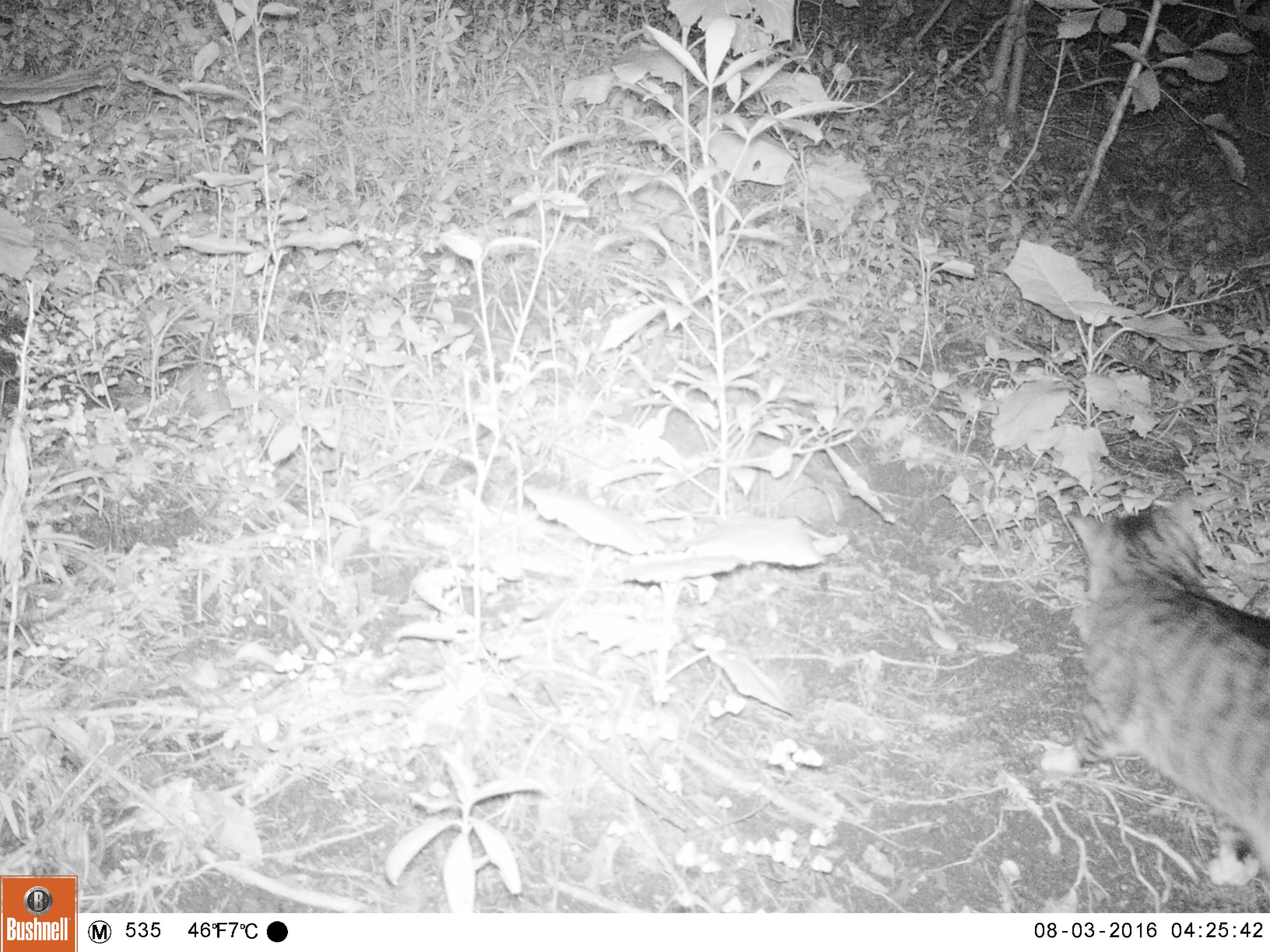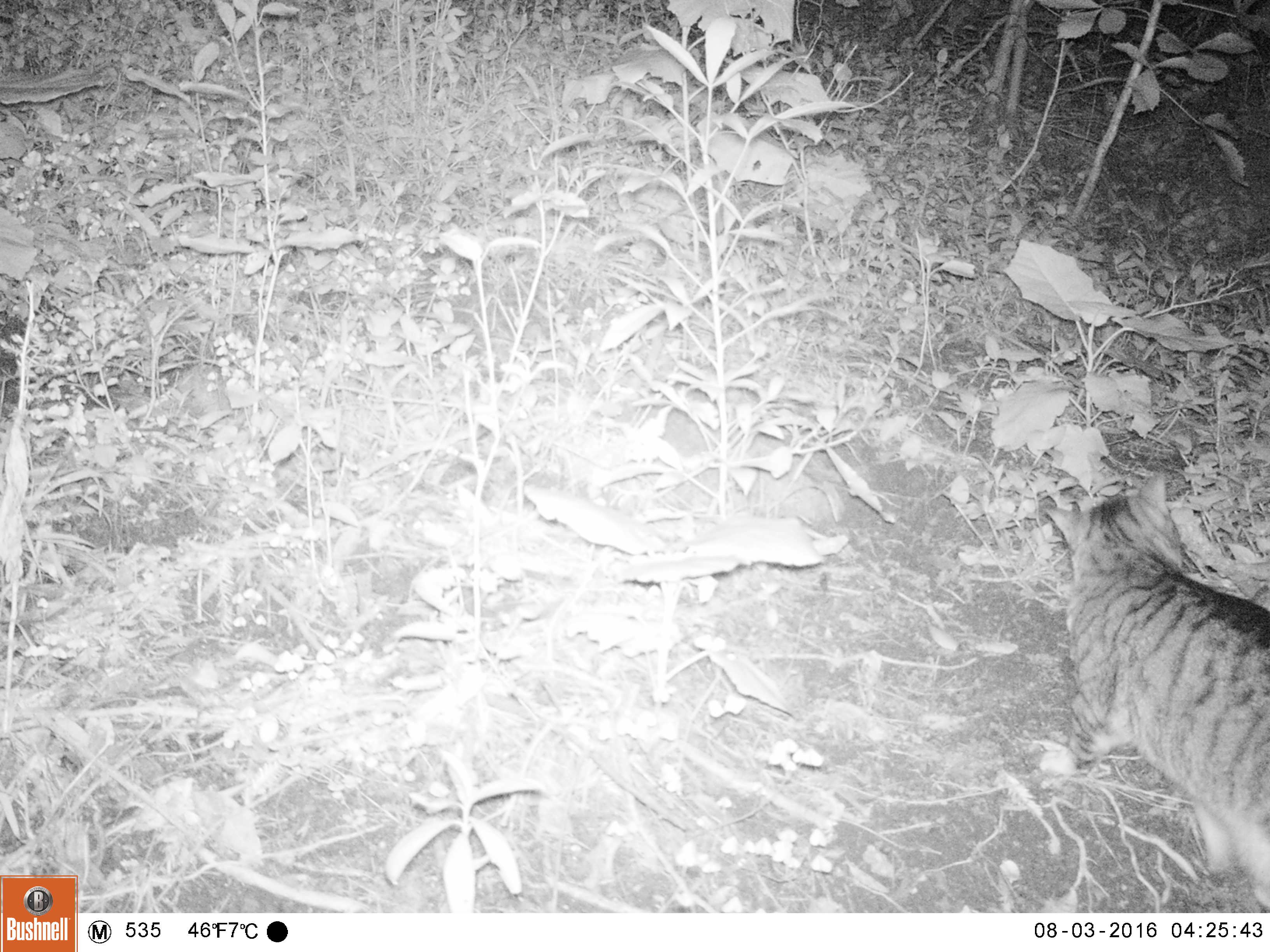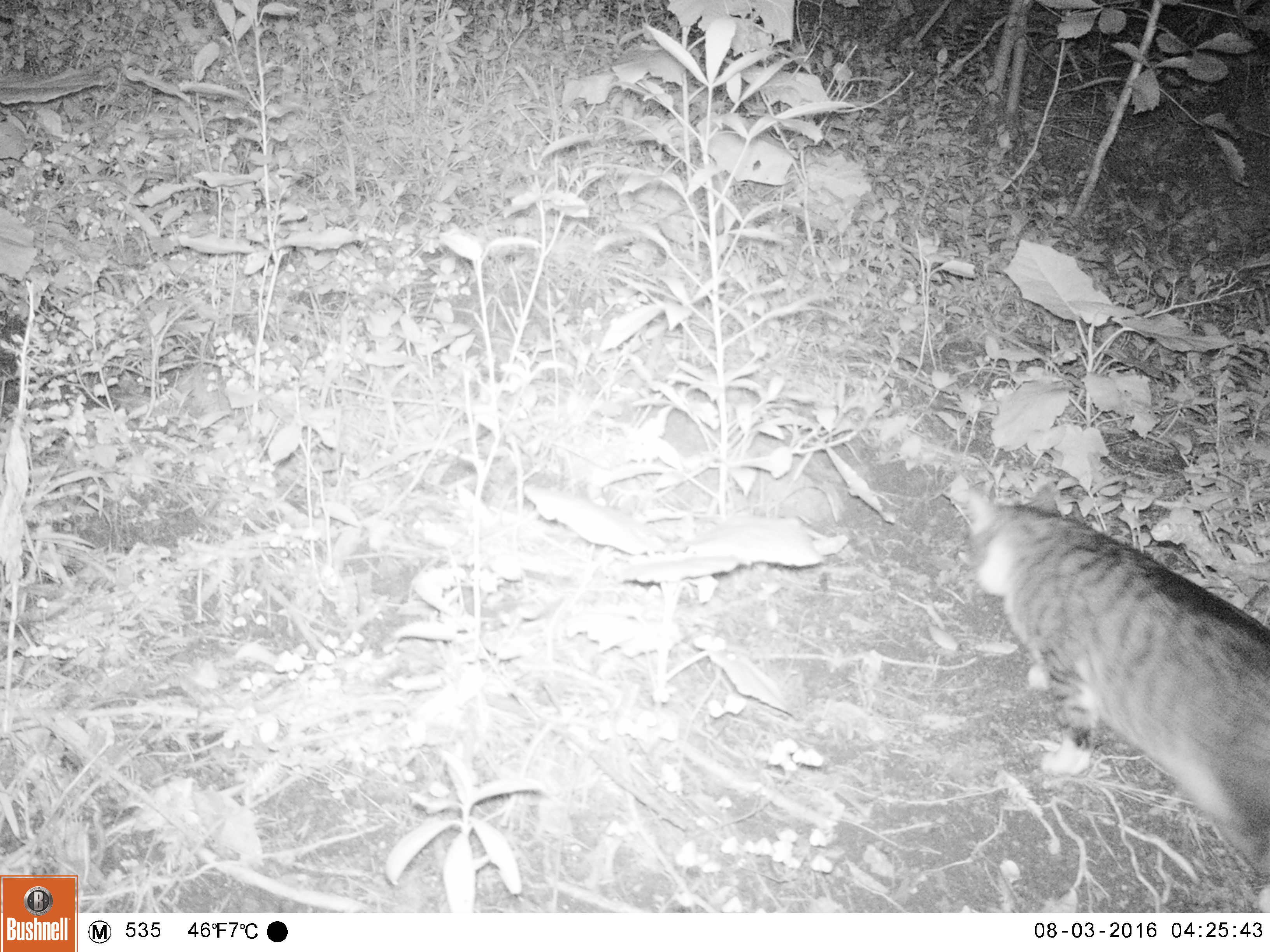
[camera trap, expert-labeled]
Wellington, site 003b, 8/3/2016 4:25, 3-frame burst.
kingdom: Animalia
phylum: Chordata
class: Mammalia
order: Carnivora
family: Felidae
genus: Felis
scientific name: Felis catus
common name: cat